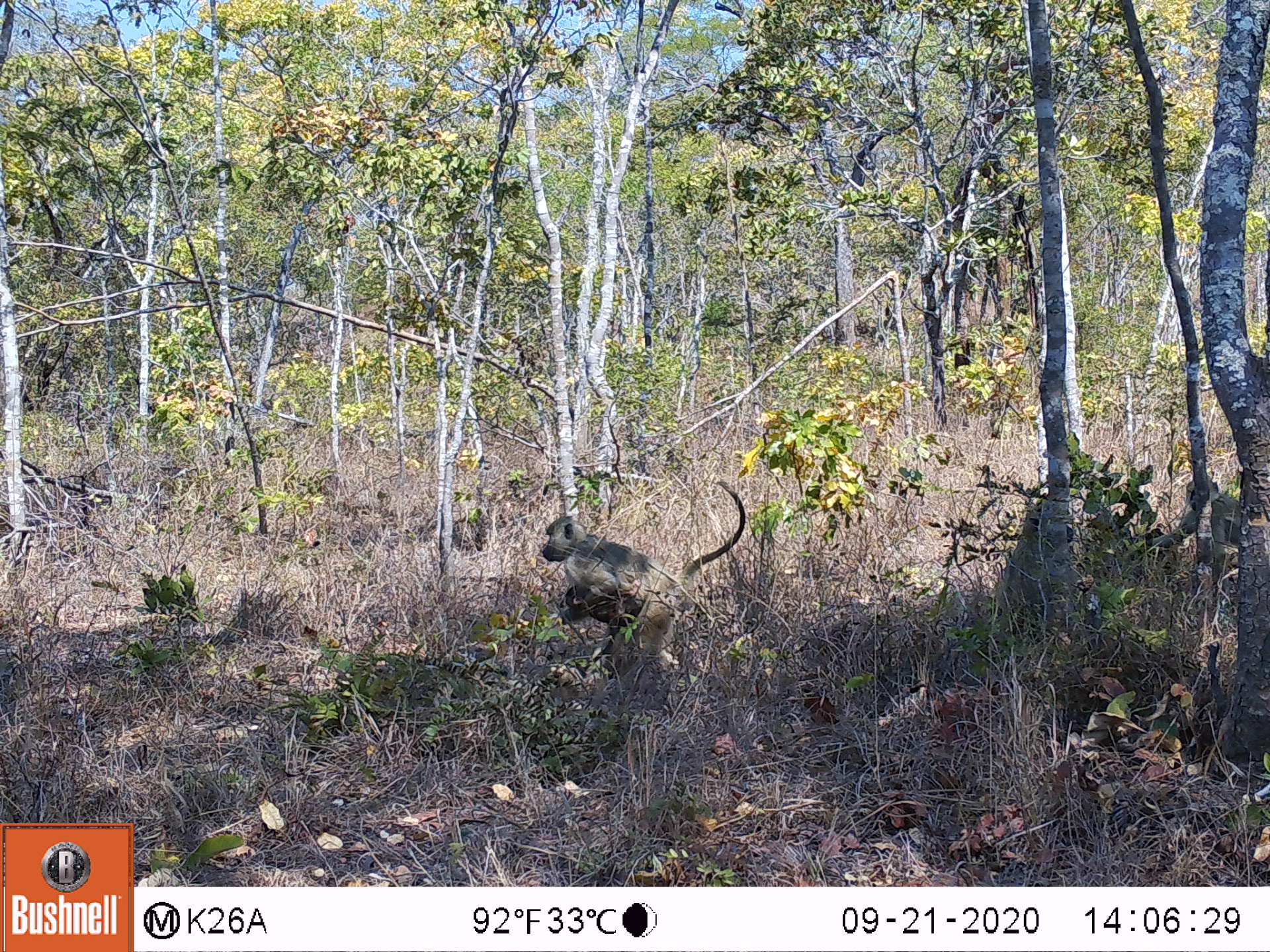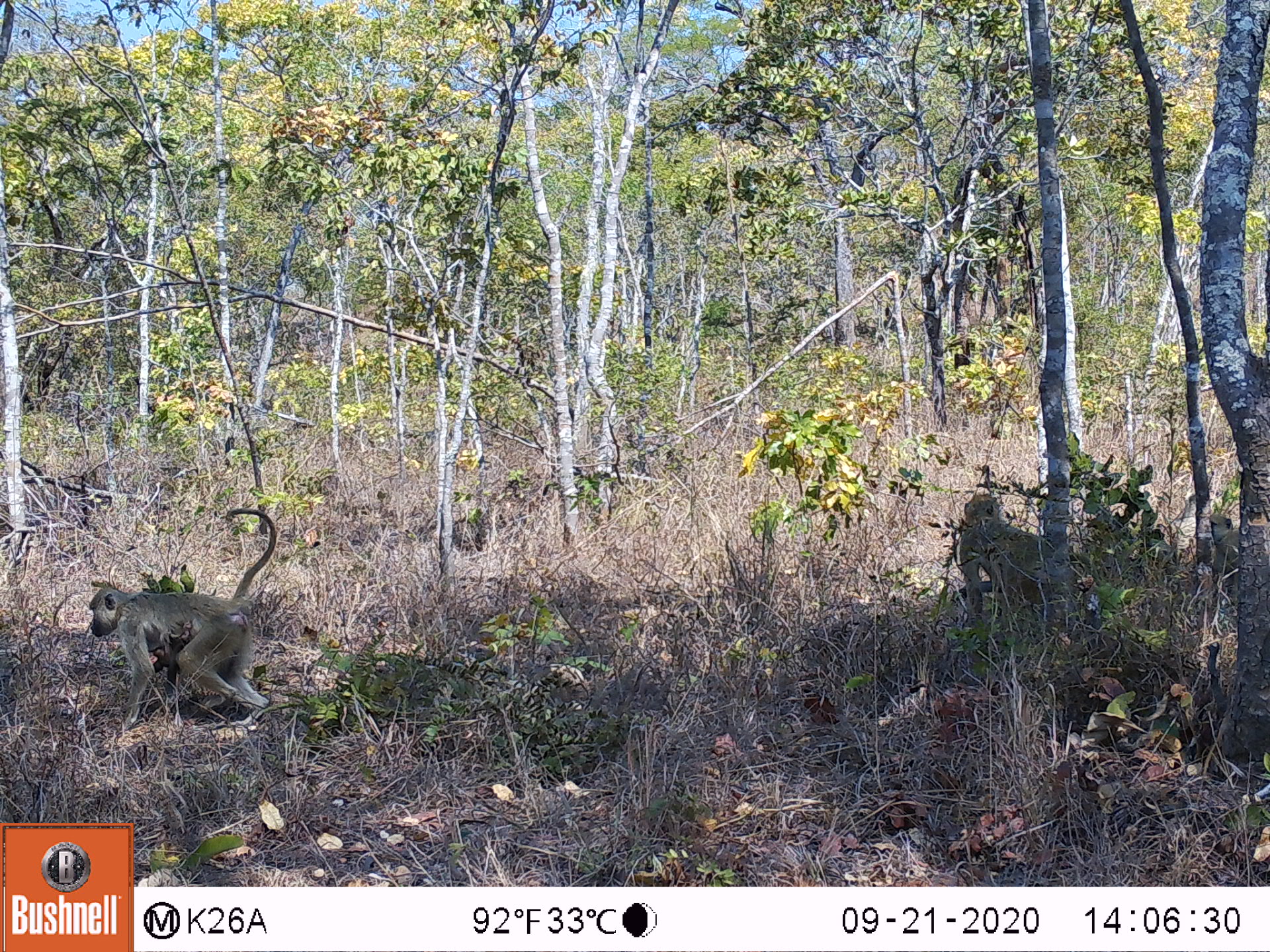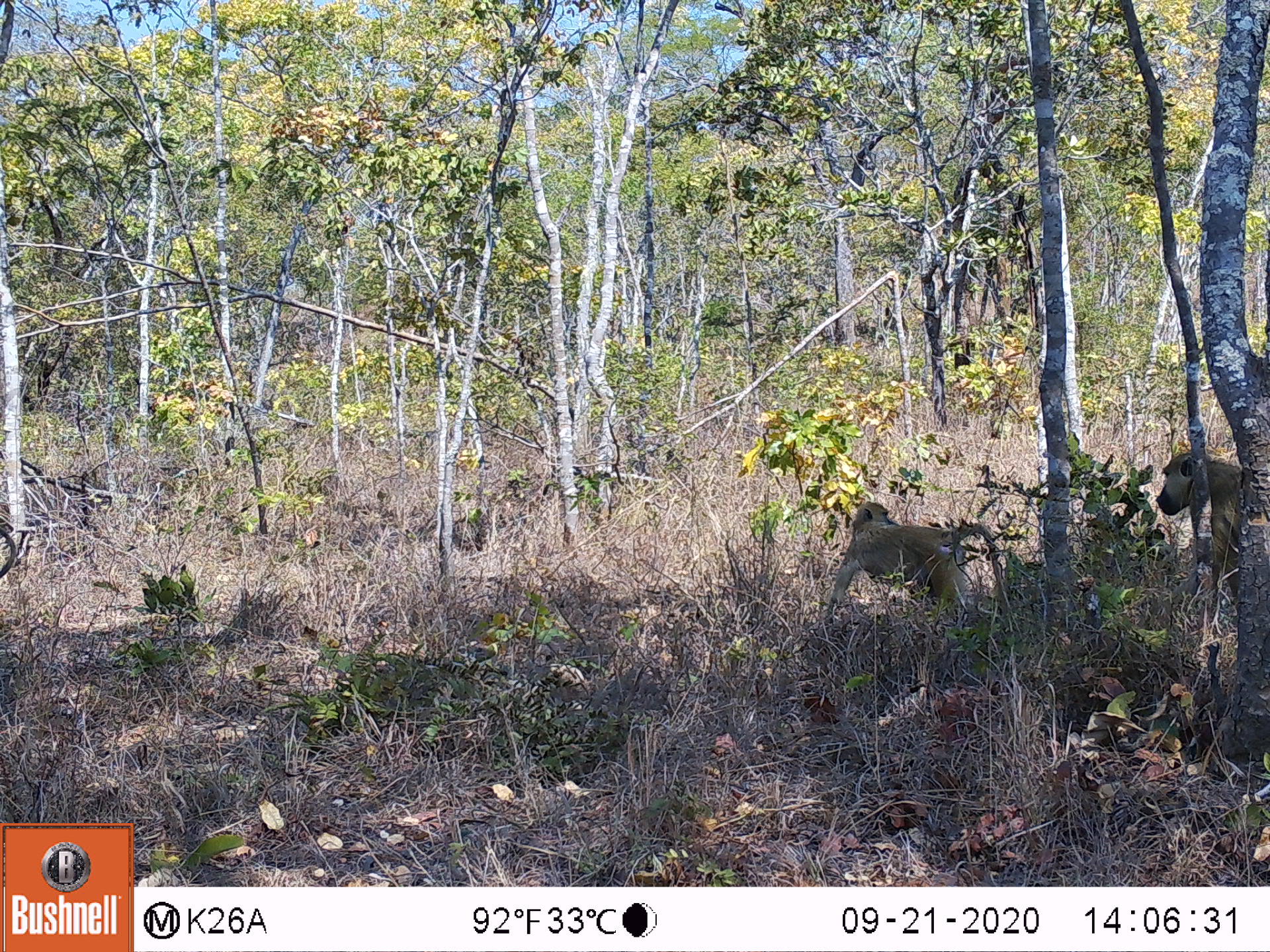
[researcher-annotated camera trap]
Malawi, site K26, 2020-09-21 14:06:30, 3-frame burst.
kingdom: Animalia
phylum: Chordata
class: Mammalia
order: Primates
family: Cercopithecidae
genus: Papio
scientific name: Papio cynocephalus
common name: yellow baboon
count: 4